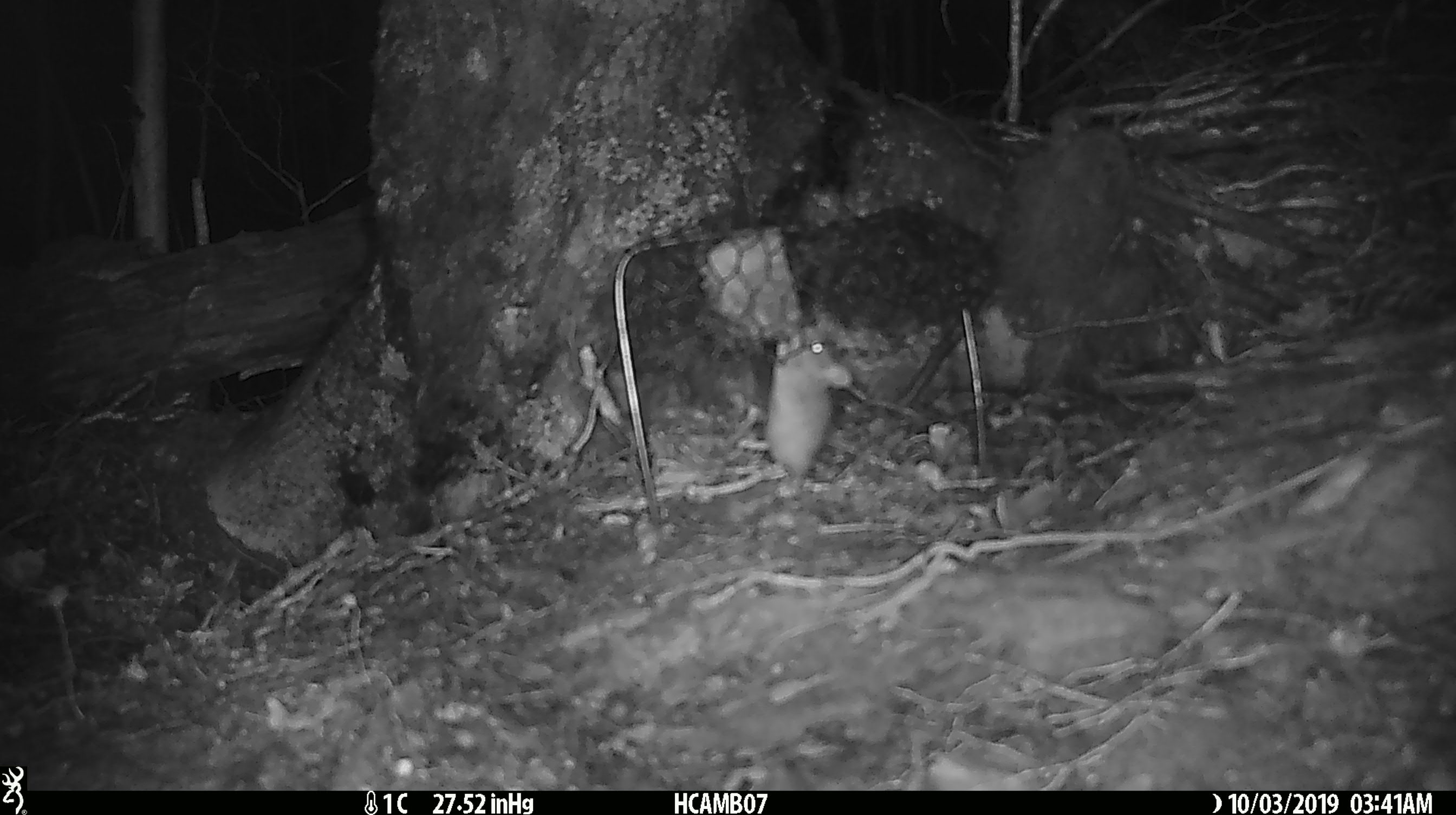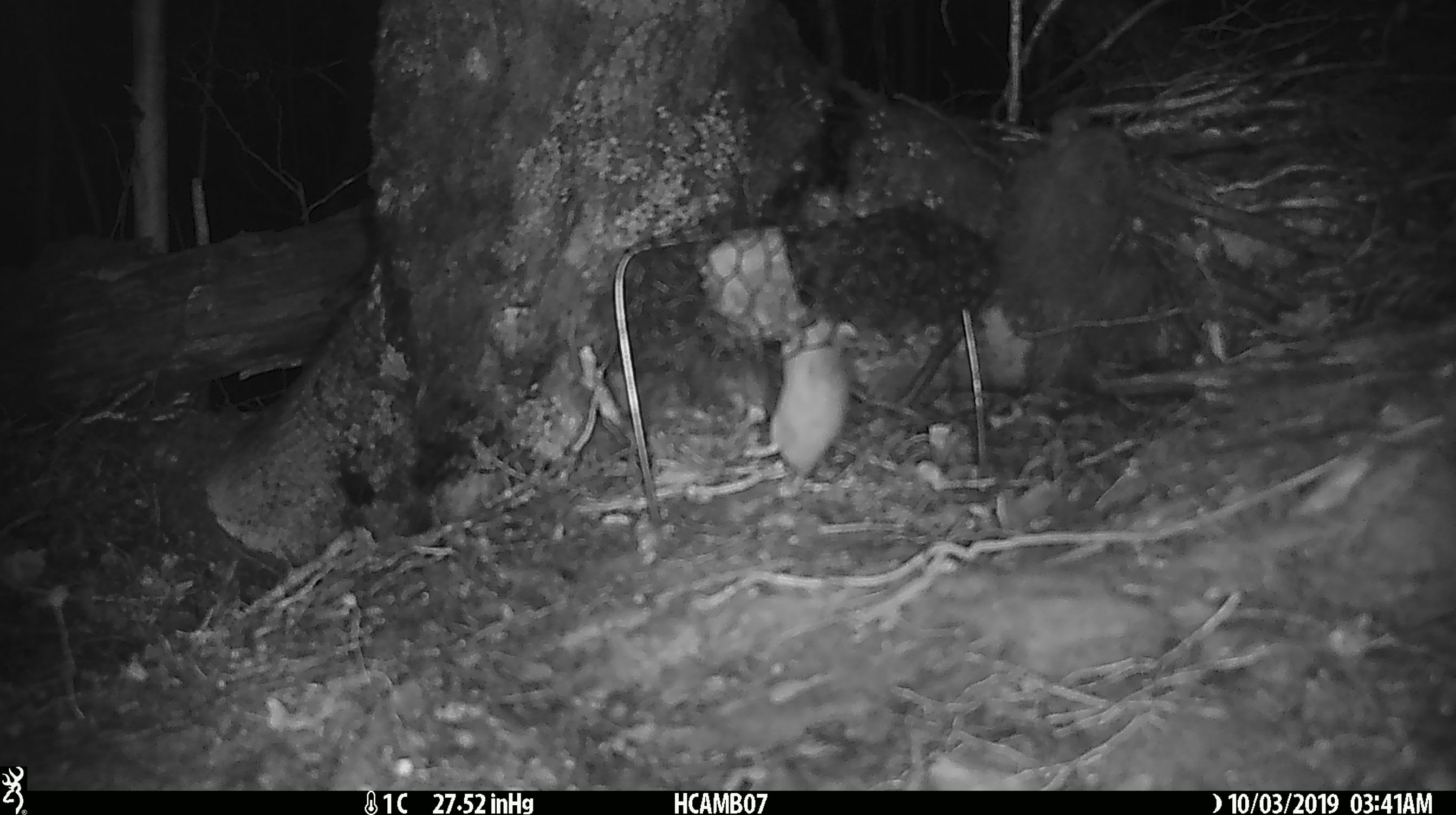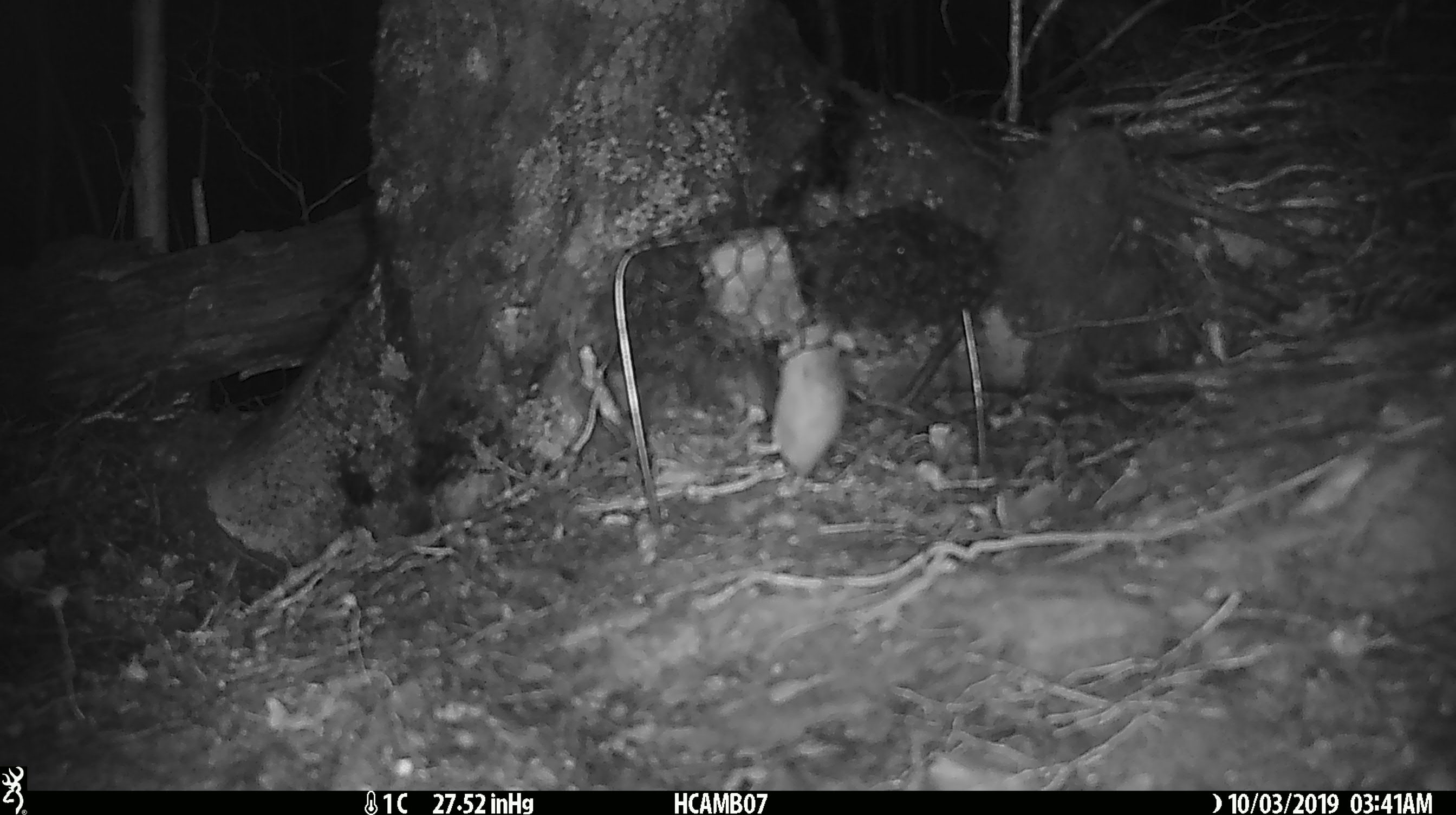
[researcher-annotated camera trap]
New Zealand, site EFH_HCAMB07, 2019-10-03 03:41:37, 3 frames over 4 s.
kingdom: Animalia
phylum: Chordata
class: Mammalia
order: Rodentia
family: Muridae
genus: Mus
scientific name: Mus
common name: mouse